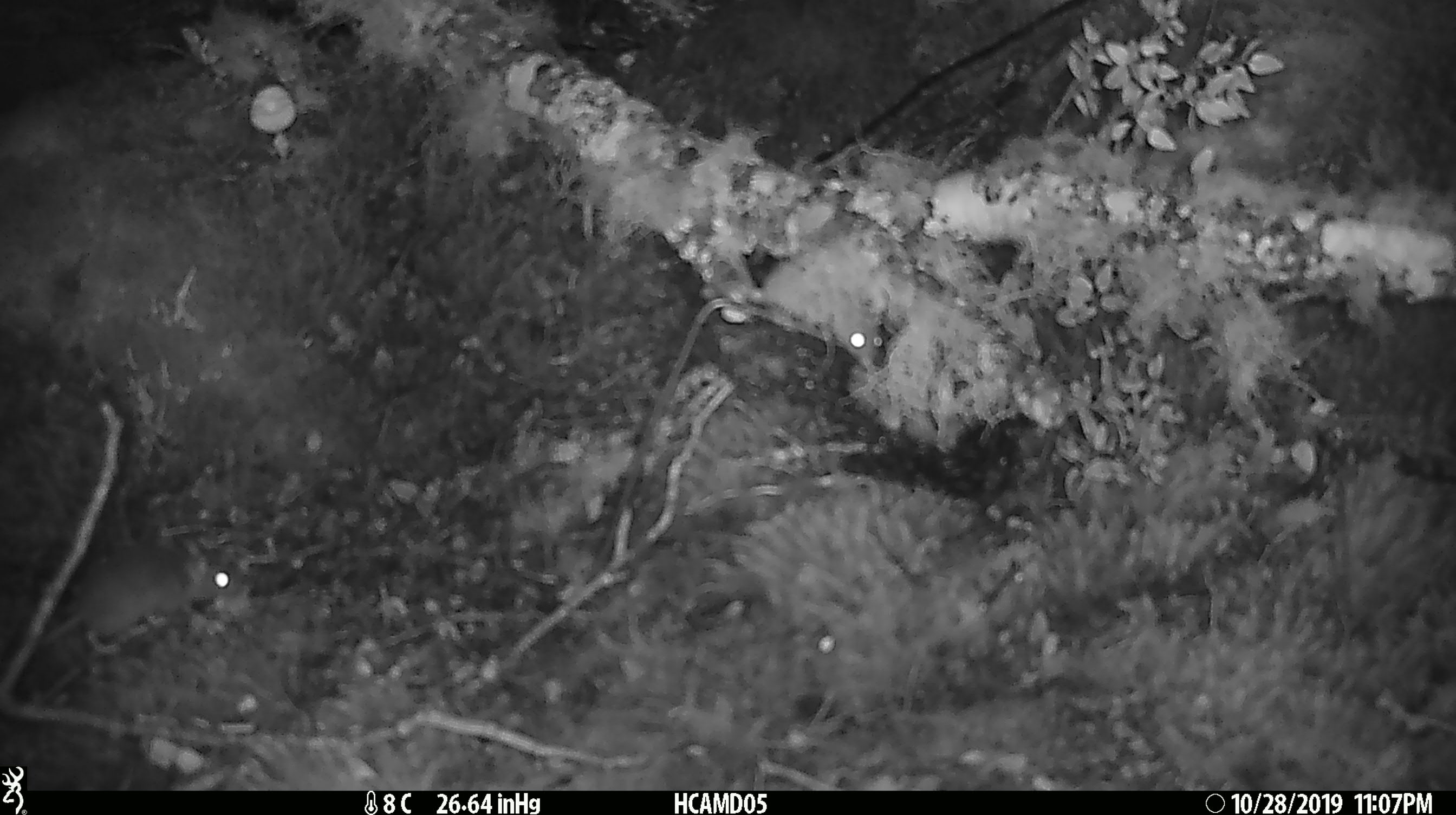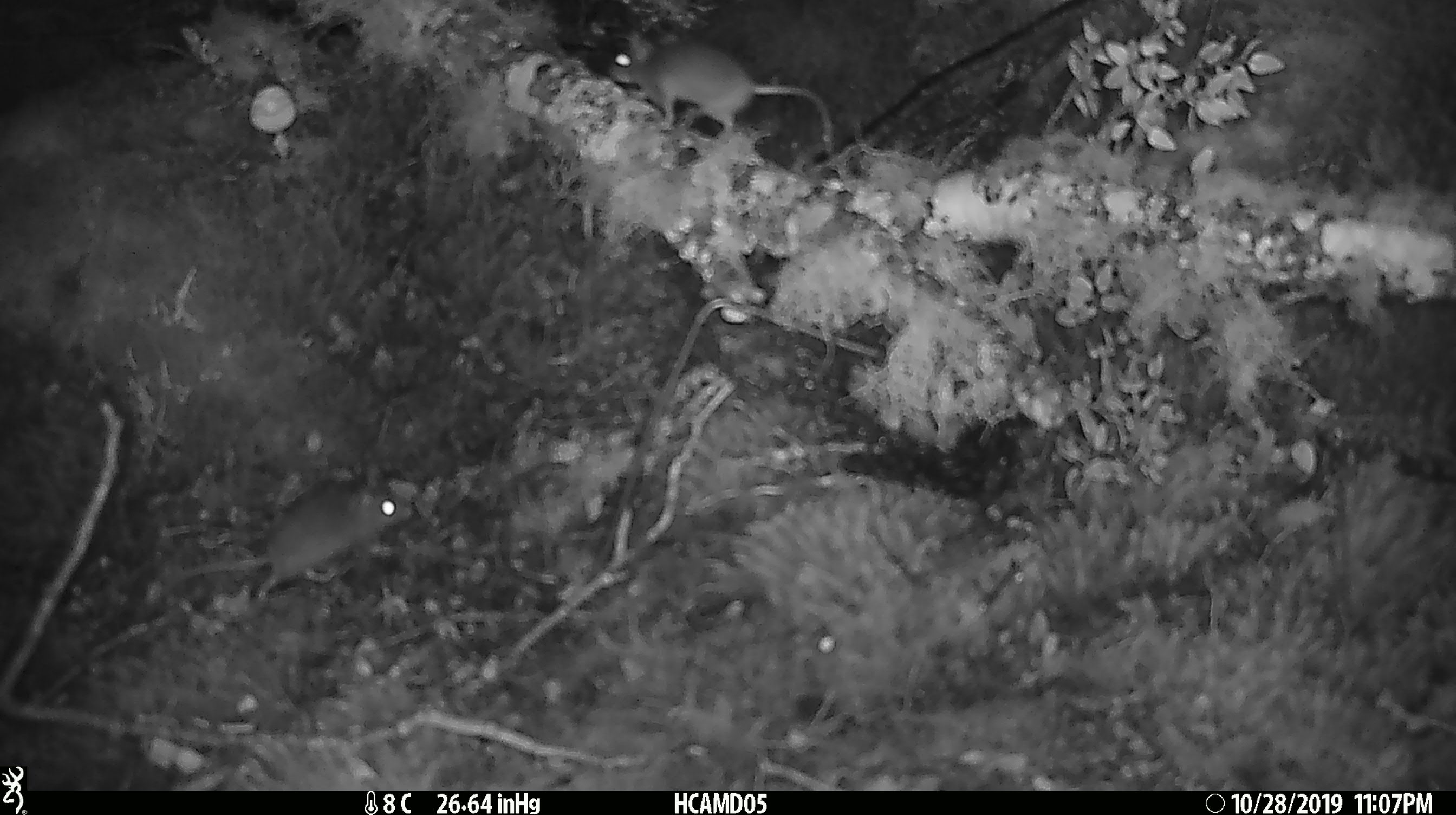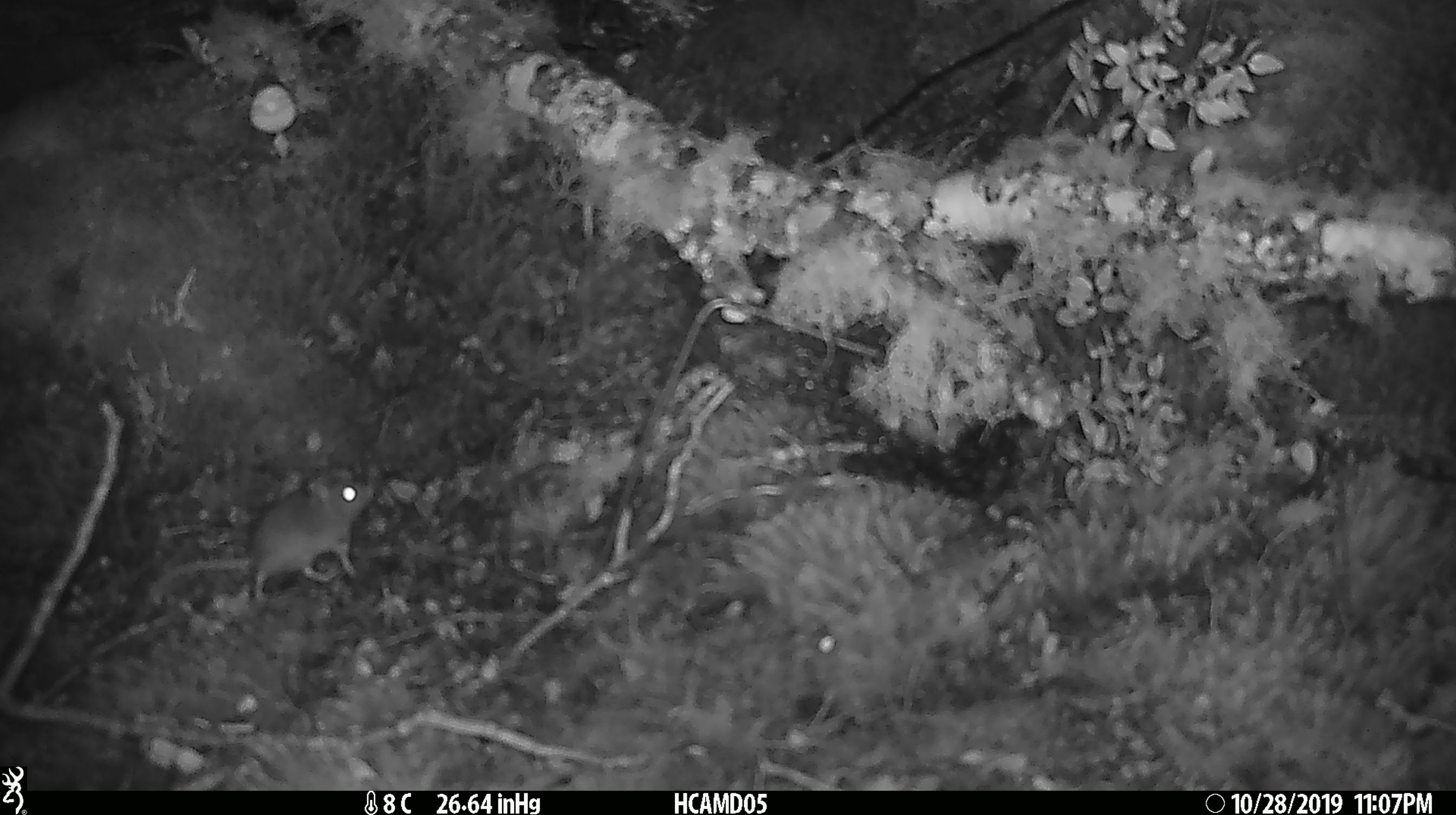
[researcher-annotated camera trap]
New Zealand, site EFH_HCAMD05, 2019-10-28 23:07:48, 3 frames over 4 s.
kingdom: Animalia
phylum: Chordata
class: Mammalia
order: Rodentia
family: Muridae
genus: Mus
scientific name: Mus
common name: mouse